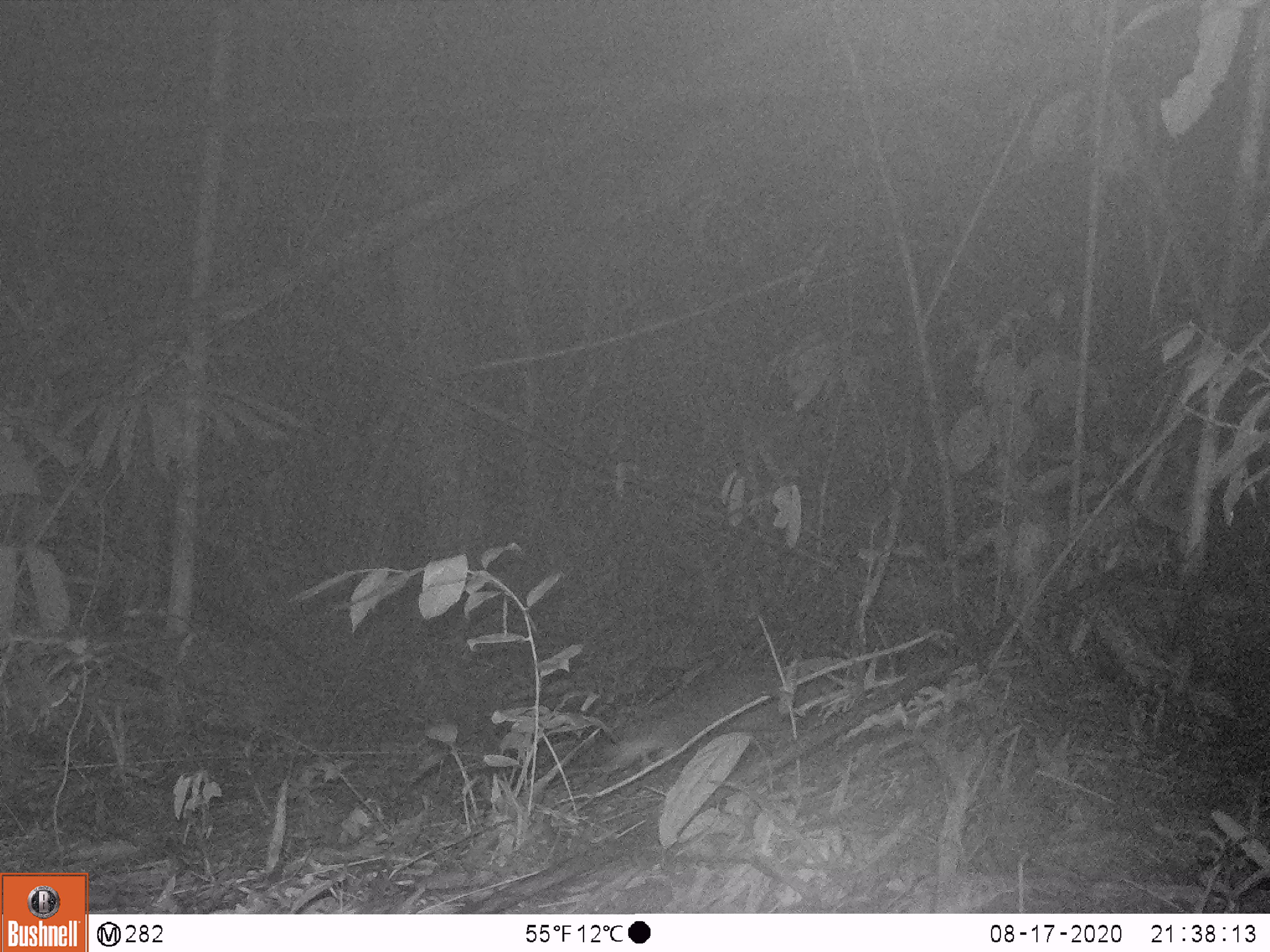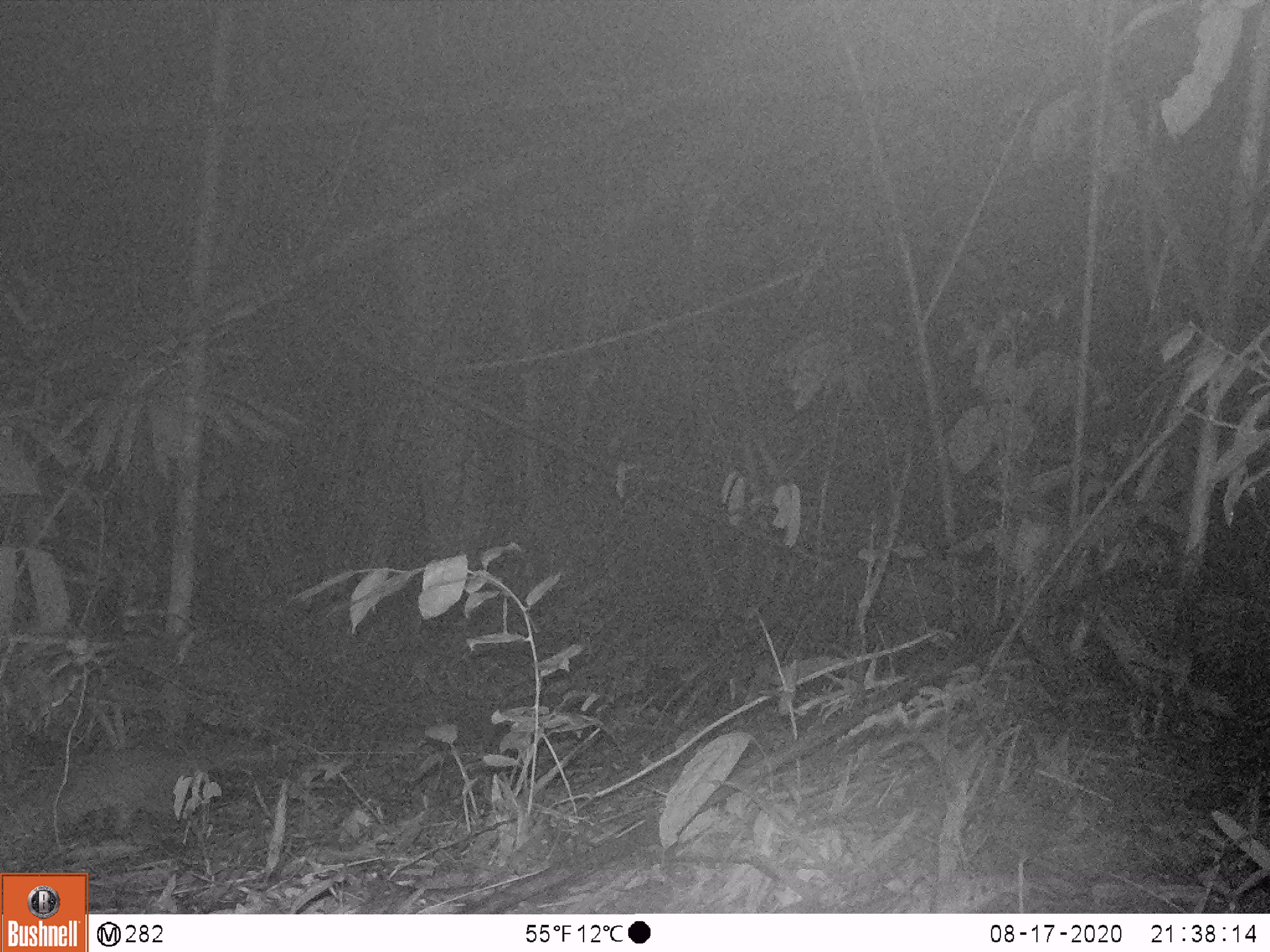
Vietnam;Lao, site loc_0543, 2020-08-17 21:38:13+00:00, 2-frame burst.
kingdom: Animalia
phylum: Chordata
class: Mammalia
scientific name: Mammalia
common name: mammal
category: unidentified small mammal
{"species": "unidentified small mammal (mammal) (Mammalia)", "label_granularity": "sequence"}